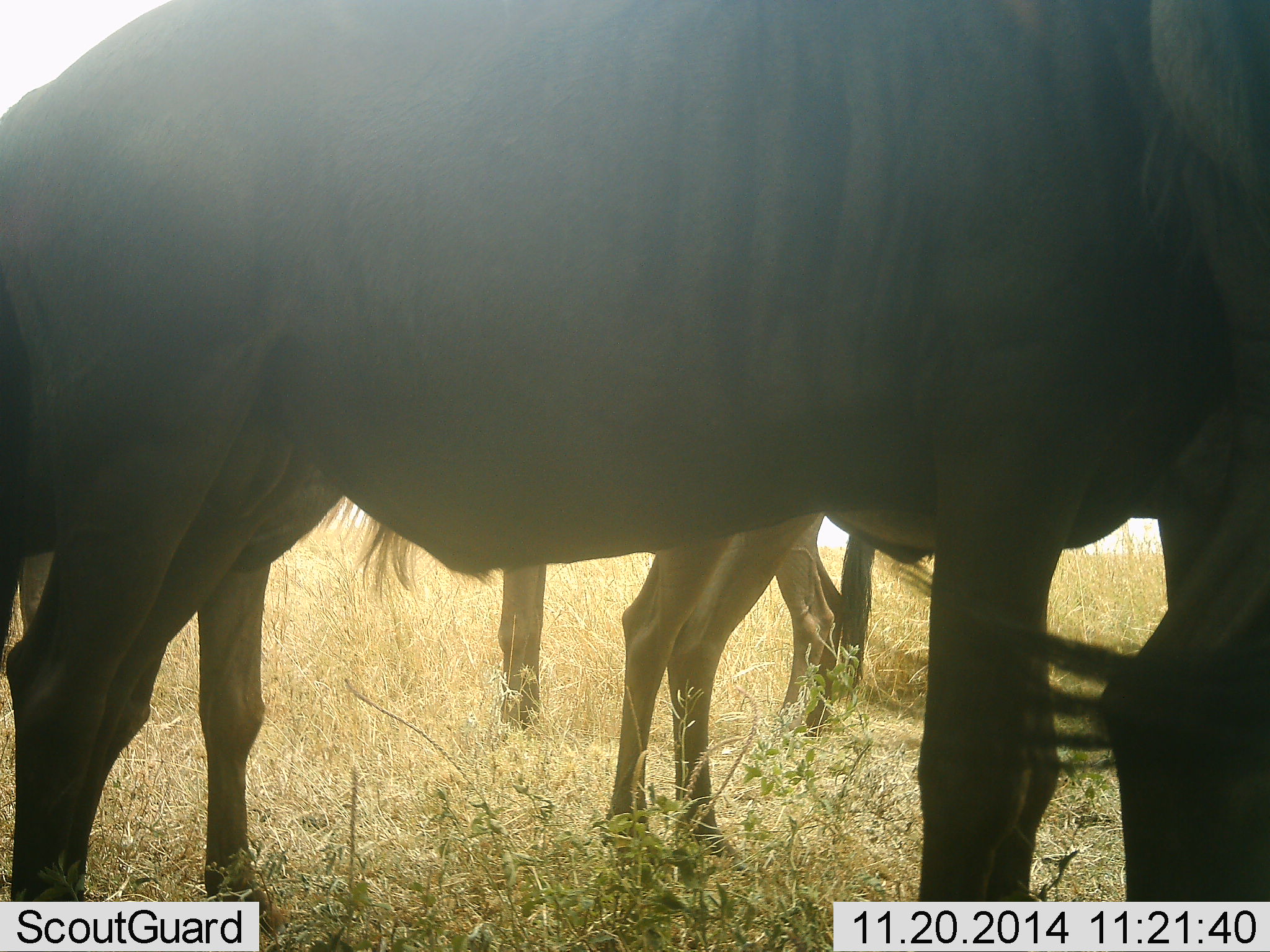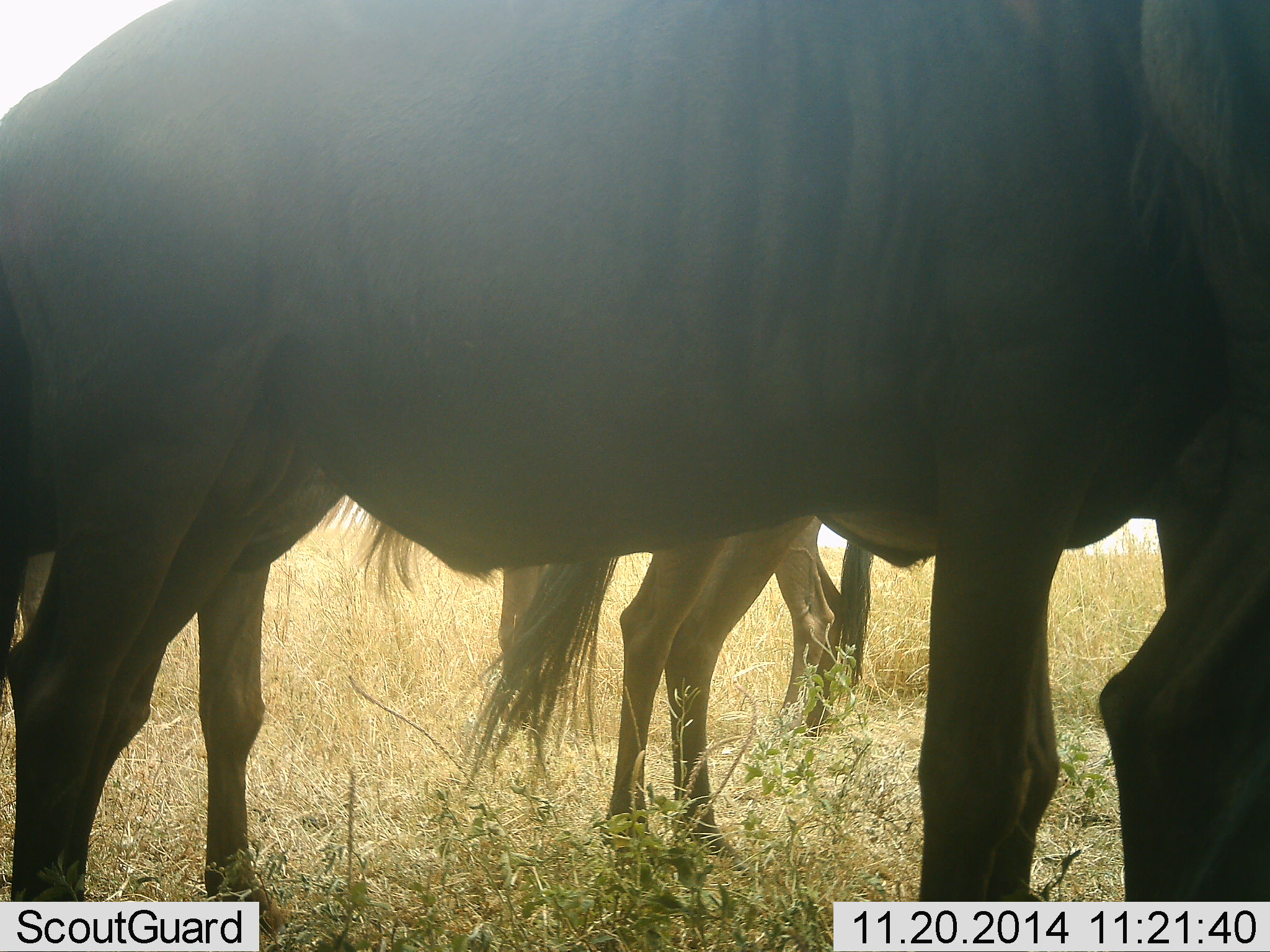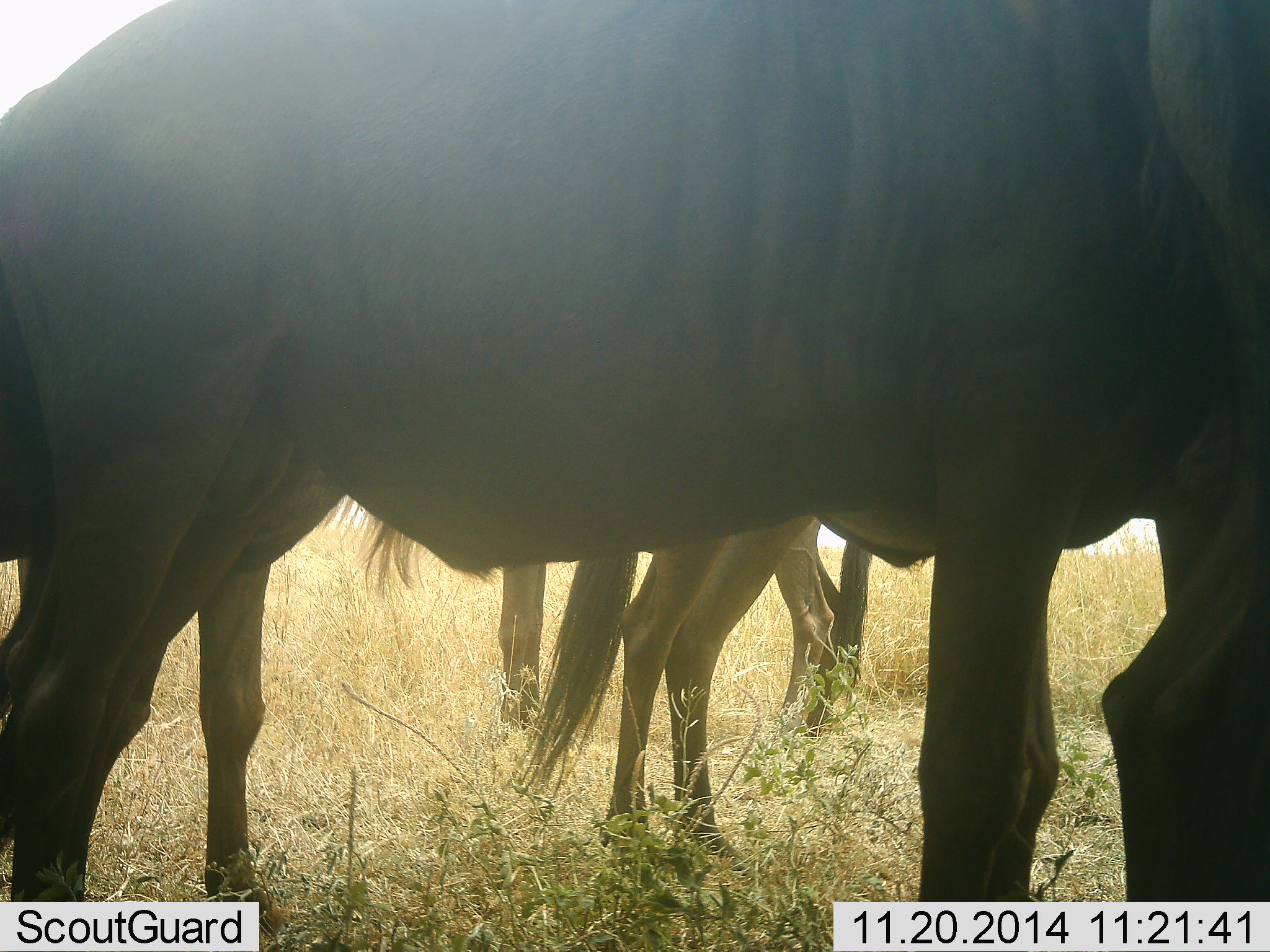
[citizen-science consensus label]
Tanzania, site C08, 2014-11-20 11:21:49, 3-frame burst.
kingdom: Animalia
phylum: Chordata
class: Mammalia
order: Artiodactyla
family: Bovidae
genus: Connochaetes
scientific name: Connochaetes taurinus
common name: blue wildebeest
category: wildebeest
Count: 4.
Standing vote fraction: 90%.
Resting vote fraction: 0%.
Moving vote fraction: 0%.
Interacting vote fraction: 0%.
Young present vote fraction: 0%.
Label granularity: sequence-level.